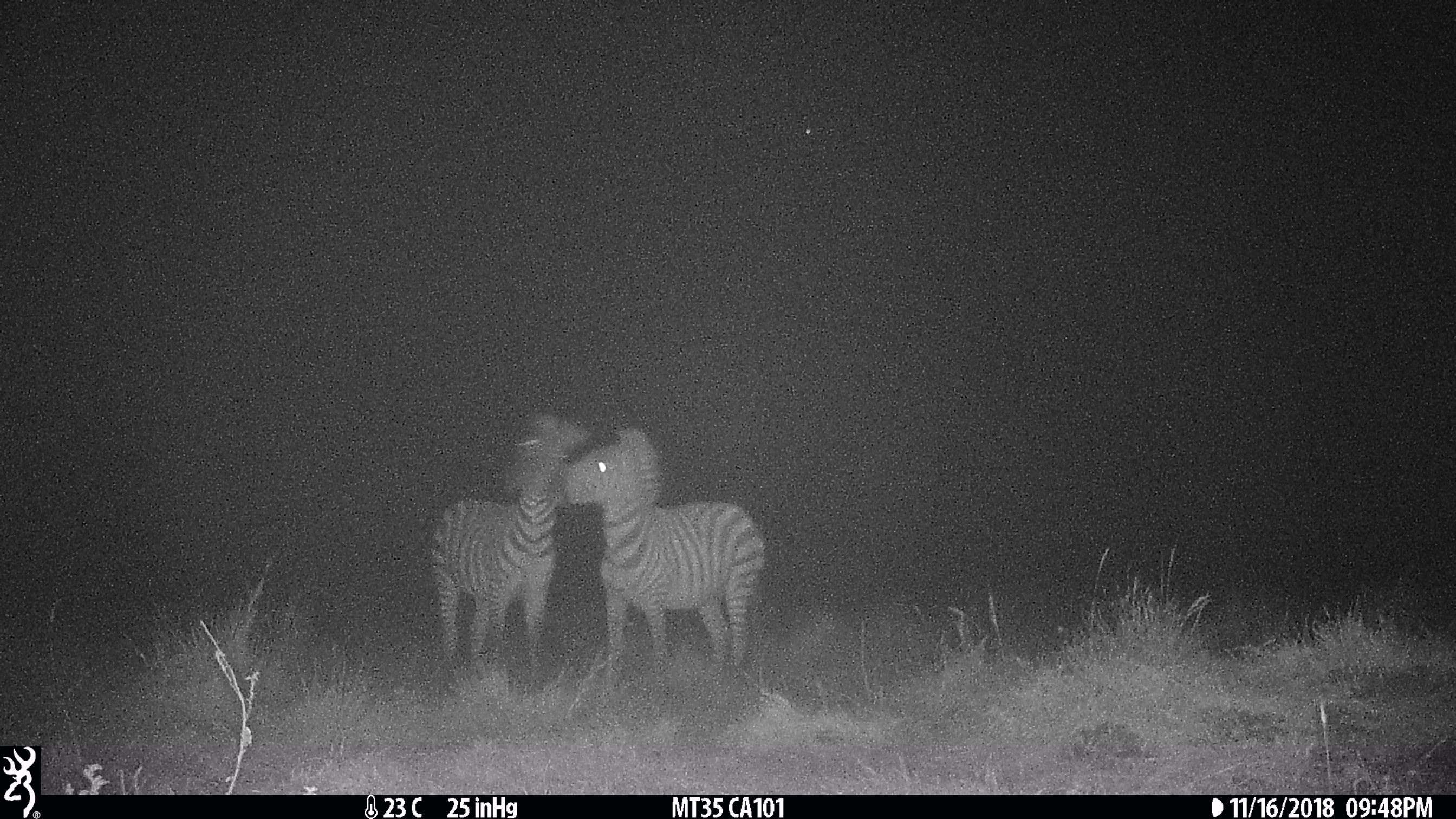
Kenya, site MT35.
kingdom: Animalia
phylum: Chordata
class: Mammalia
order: Perissodactyla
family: Equidae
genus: Equus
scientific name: Equus quagga burchellii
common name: burchell's zebra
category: zebra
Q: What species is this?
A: Zebra (burchell's zebra) (Equus quagga burchellii).